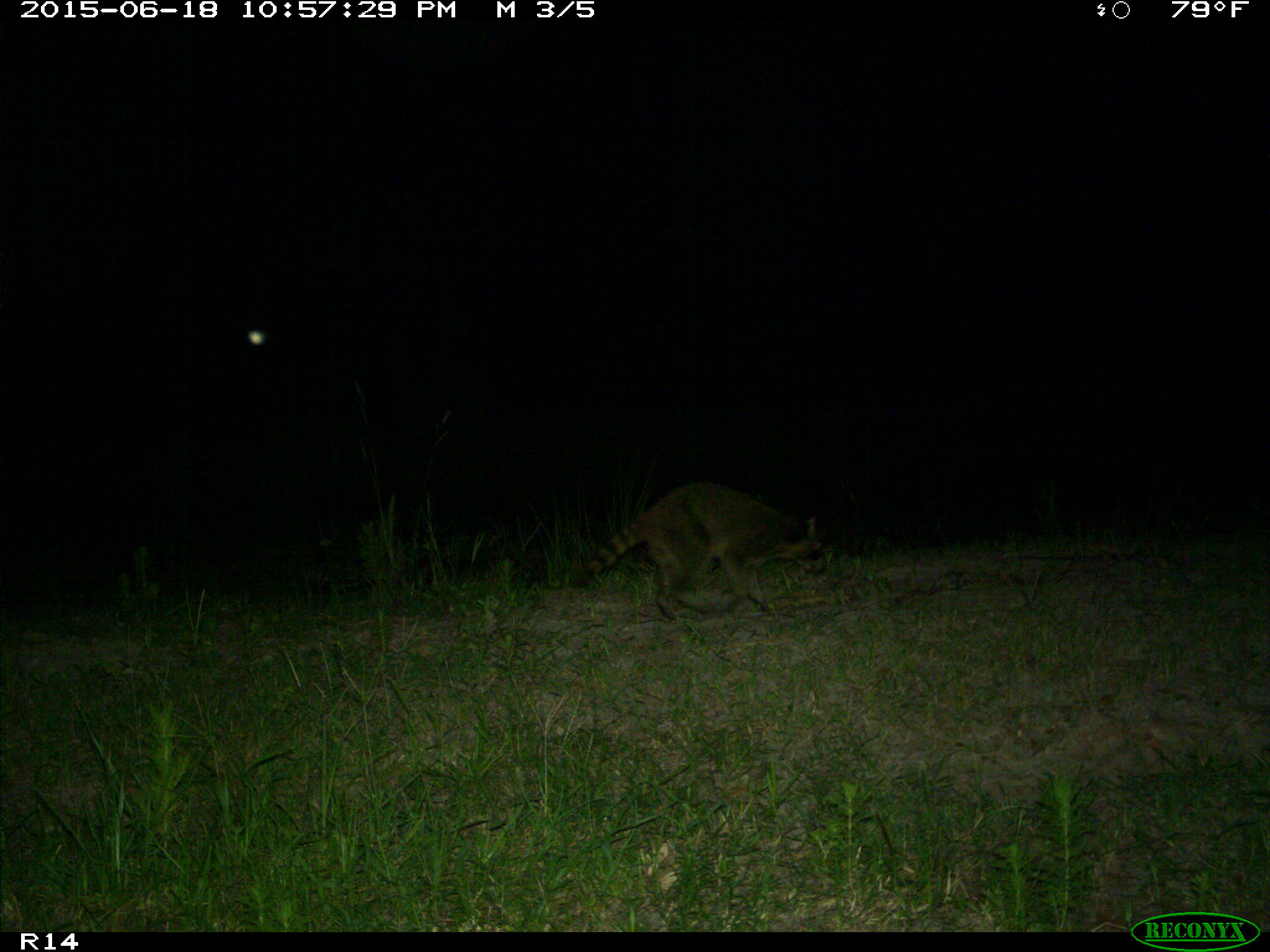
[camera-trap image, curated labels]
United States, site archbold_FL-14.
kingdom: Animalia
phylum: Chordata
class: Mammalia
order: Carnivora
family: Procyonidae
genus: Procyon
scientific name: Procyon lotor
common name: common raccoon